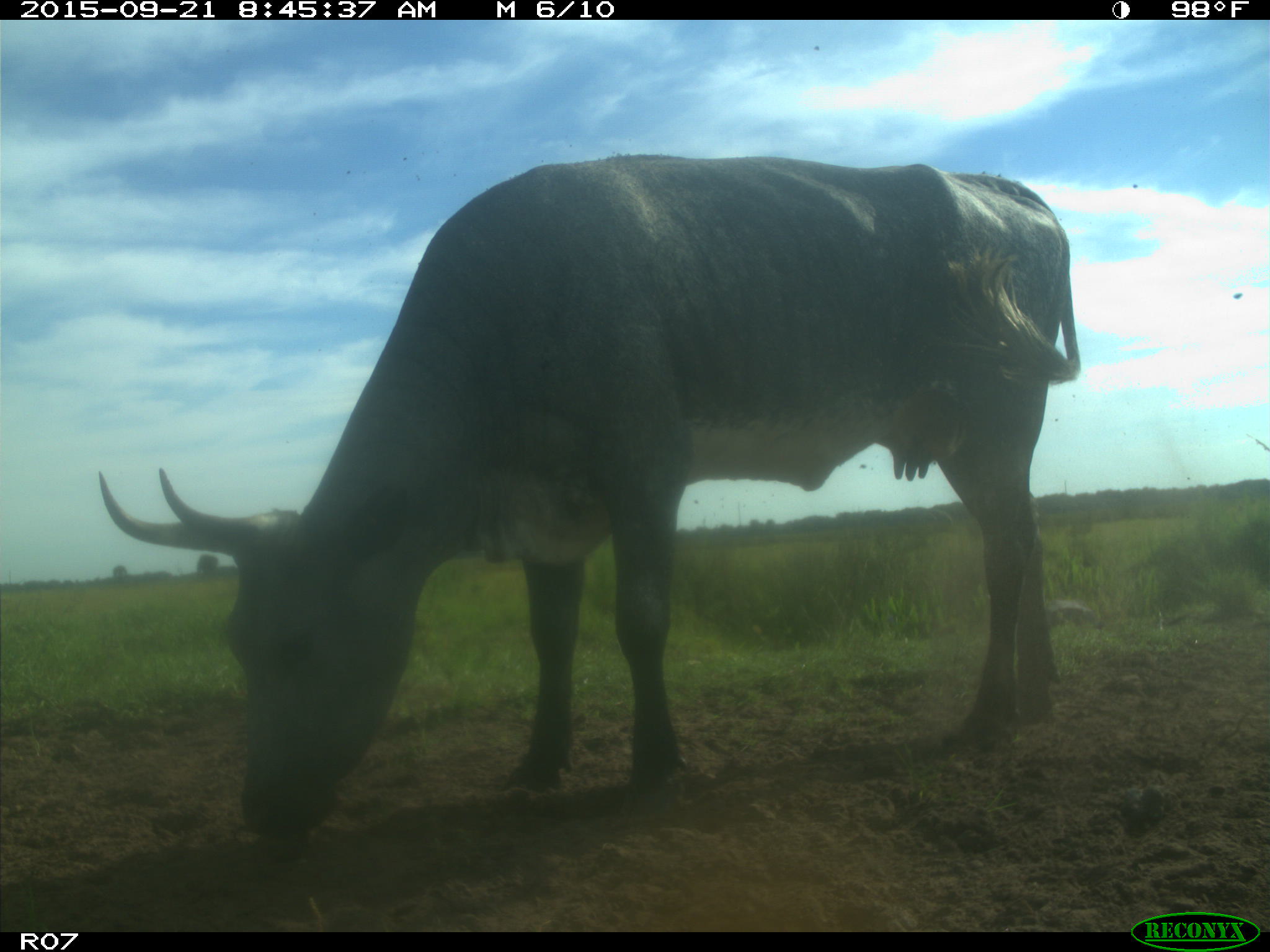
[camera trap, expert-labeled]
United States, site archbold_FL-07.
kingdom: Animalia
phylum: Chordata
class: Mammalia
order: Artiodactyla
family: Bovidae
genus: Bos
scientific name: Bos taurus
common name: domestic cow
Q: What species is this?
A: Bos taurus (domestic cow).